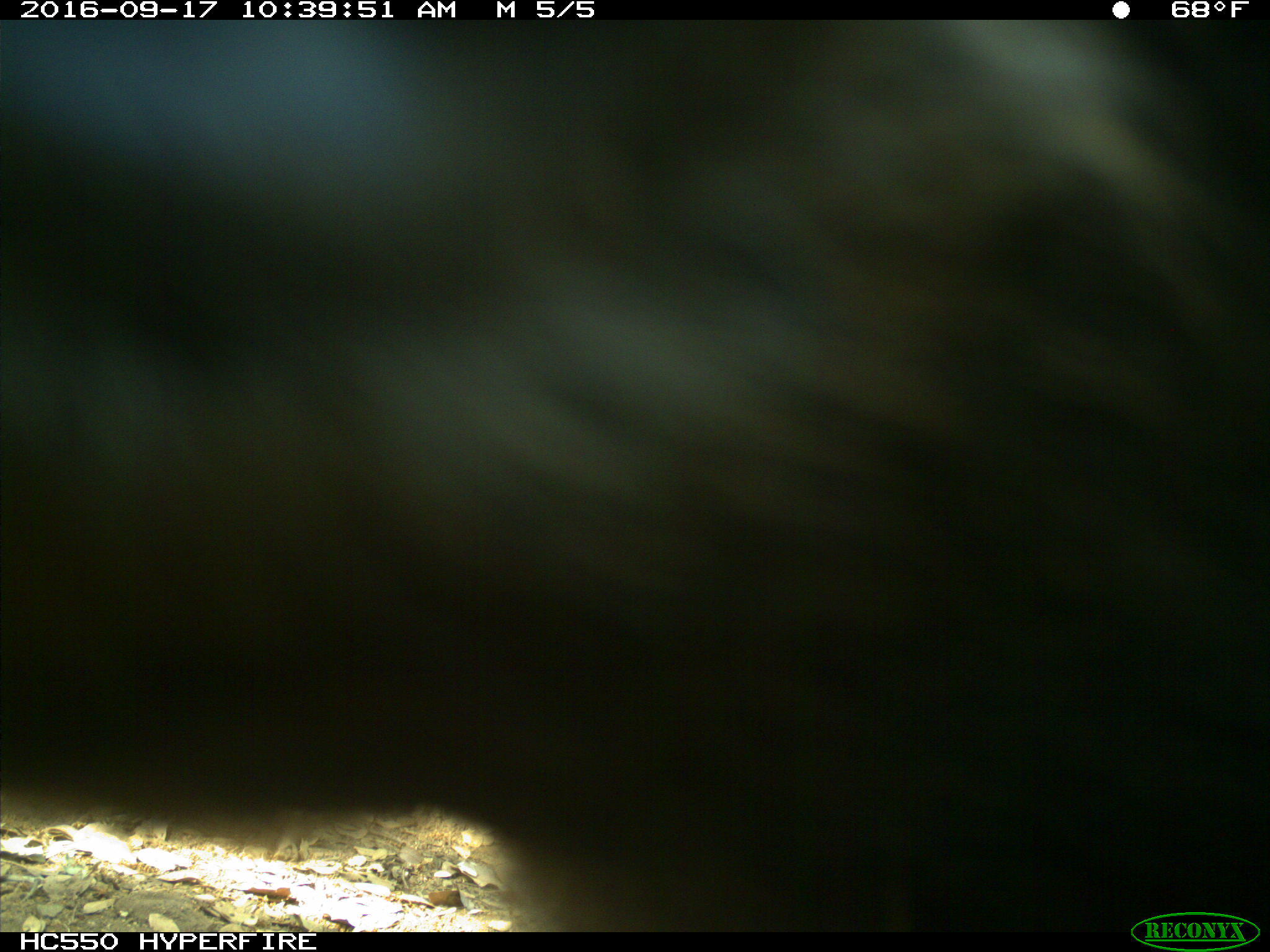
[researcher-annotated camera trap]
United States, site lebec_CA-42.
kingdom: Animalia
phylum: Chordata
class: Mammalia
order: Carnivora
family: Ursidae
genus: Ursus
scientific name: Ursus americanus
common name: american black bear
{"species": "Ursus americanus (american black bear)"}